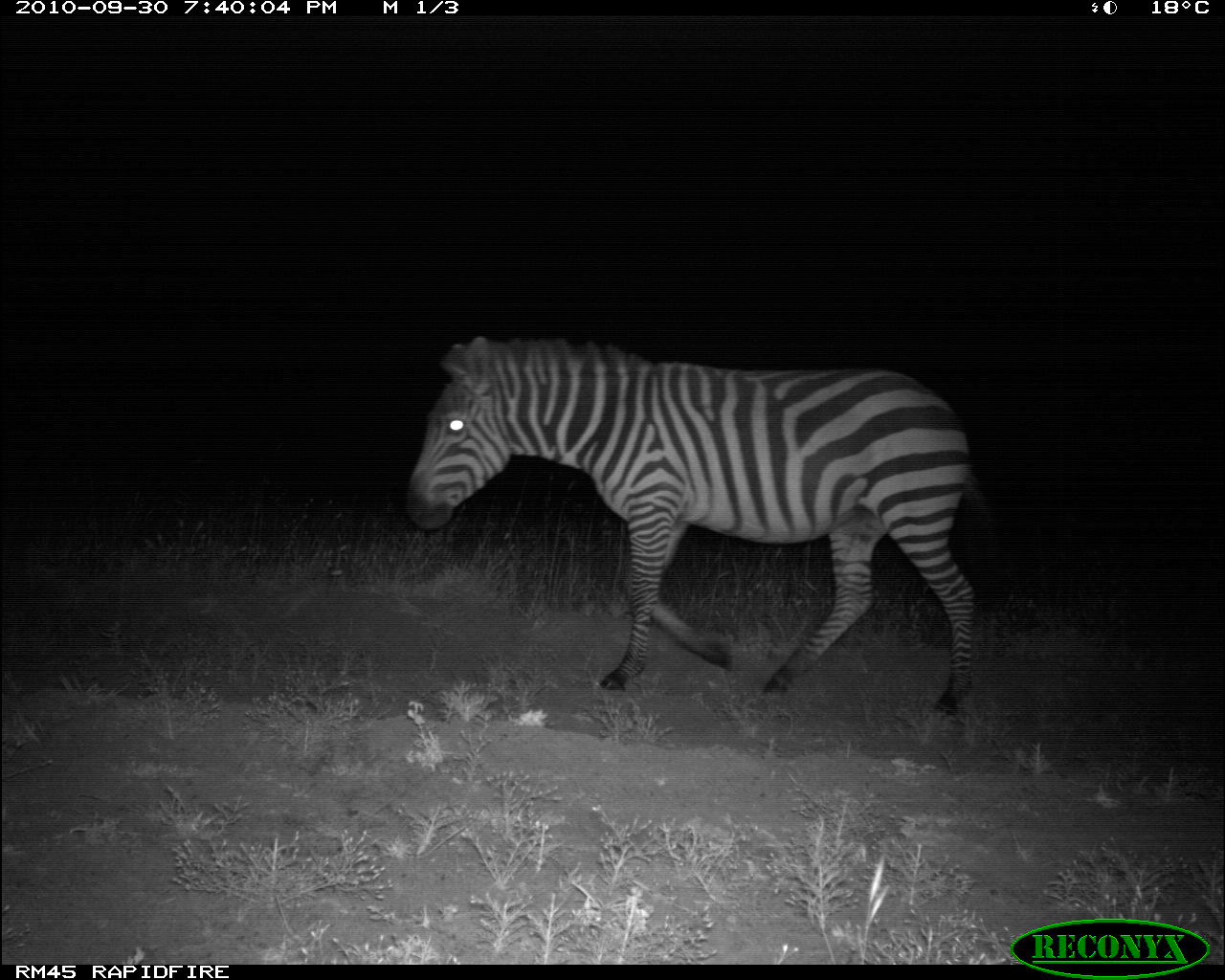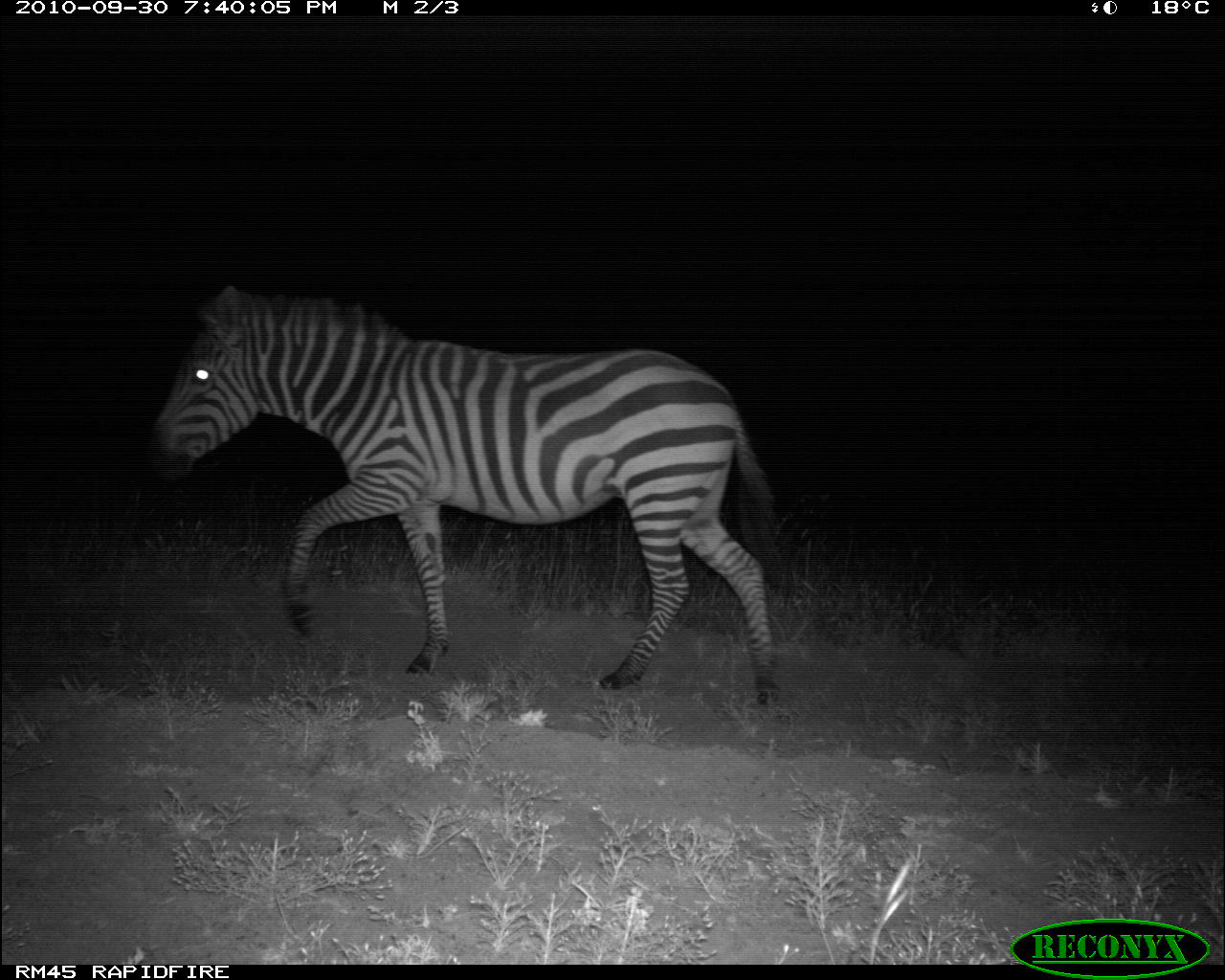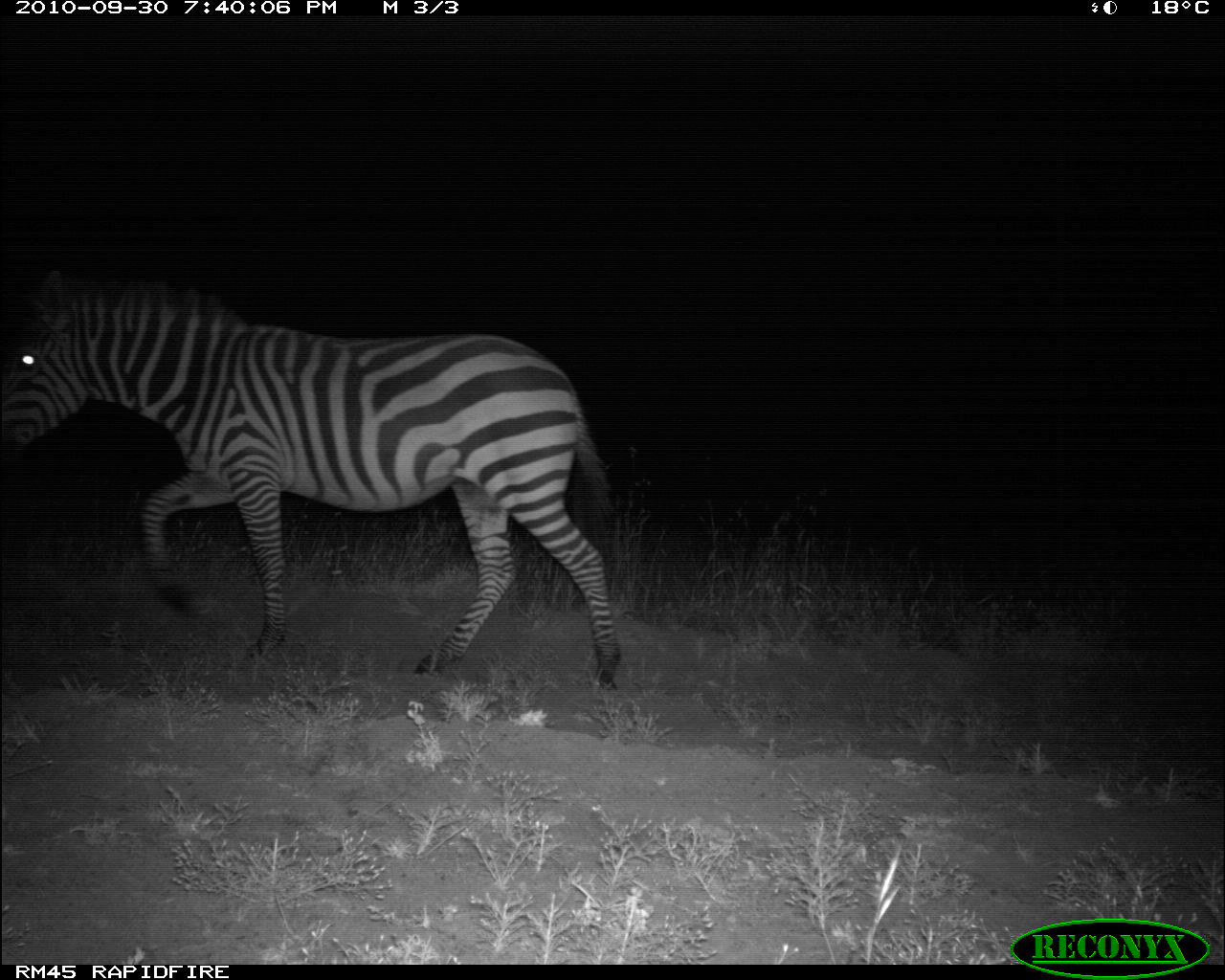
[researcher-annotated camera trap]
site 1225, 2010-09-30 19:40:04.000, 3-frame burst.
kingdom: Animalia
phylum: Chordata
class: Mammalia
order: Perissodactyla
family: Equidae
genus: Equus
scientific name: Equus quagga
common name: plains zebra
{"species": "Equus quagga (plains zebra)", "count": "1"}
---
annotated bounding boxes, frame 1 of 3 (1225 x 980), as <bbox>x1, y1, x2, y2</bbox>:
equus quagga: <bbox>404, 332, 999, 718</bbox>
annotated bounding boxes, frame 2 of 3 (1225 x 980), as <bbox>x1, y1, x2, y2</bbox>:
equus quagga: <bbox>152, 286, 796, 706</bbox>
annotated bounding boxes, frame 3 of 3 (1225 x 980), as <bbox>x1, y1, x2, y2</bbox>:
equus quagga: <bbox>0, 268, 631, 690</bbox>